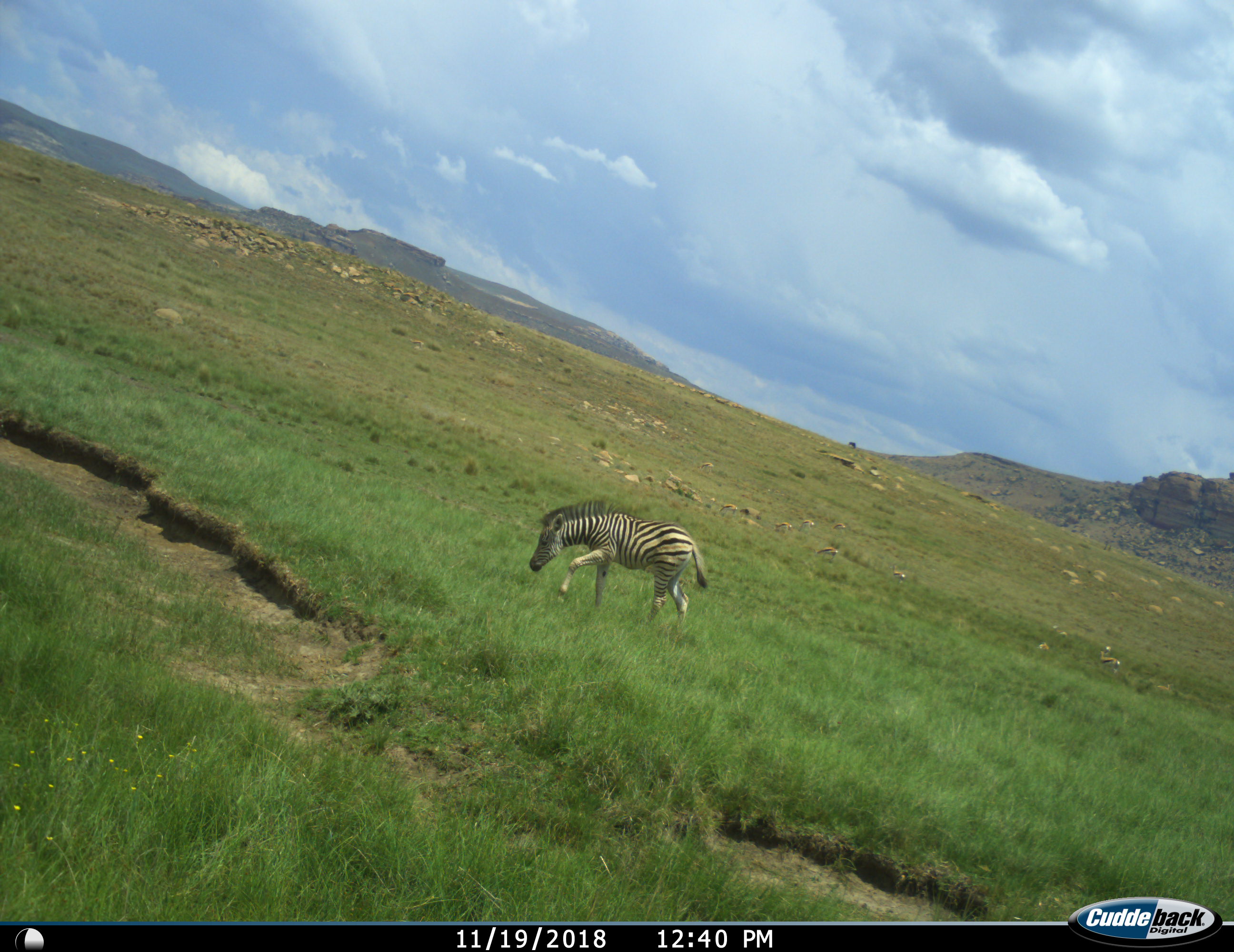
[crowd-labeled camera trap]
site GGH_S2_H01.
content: unidentified animal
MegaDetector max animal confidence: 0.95